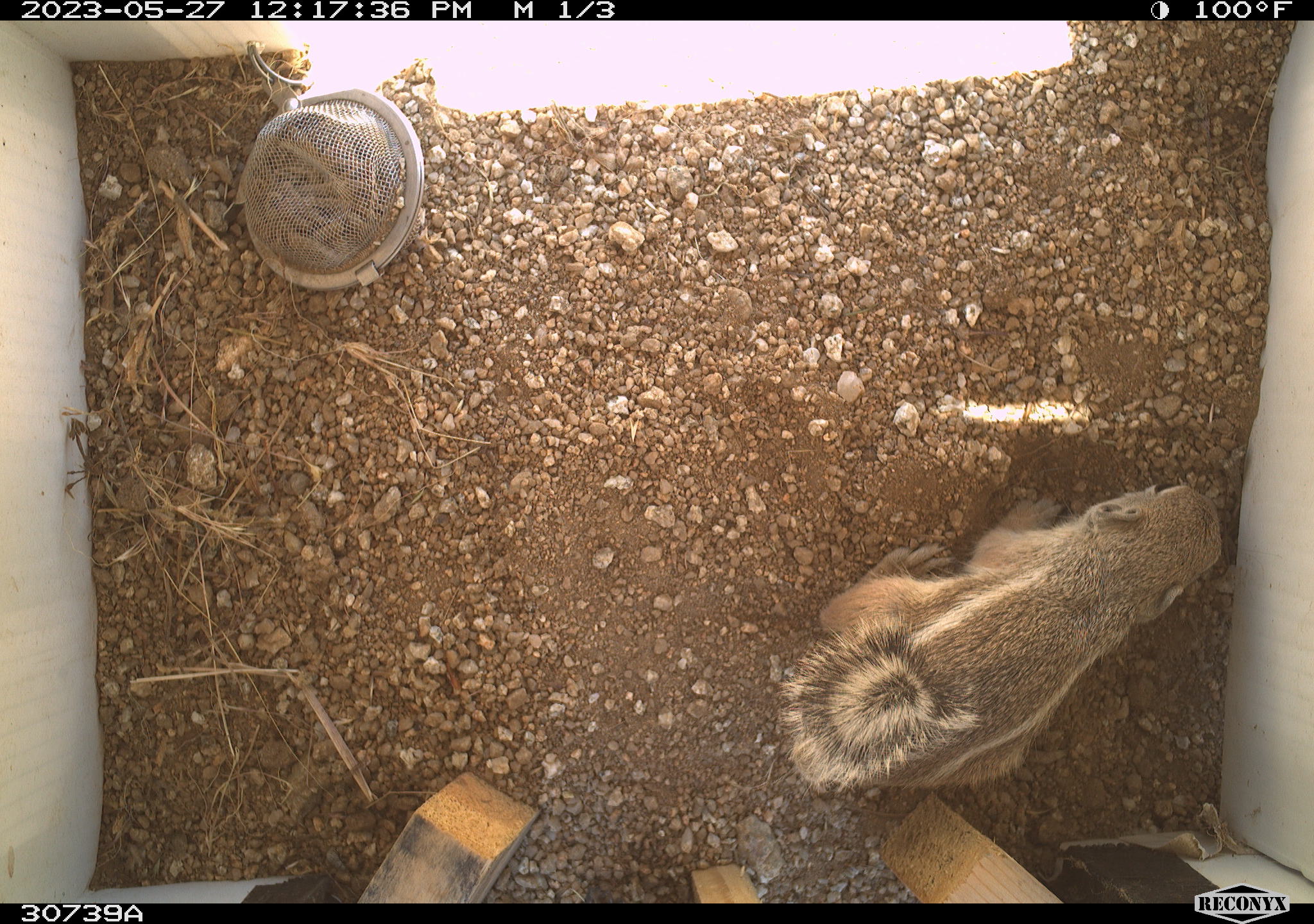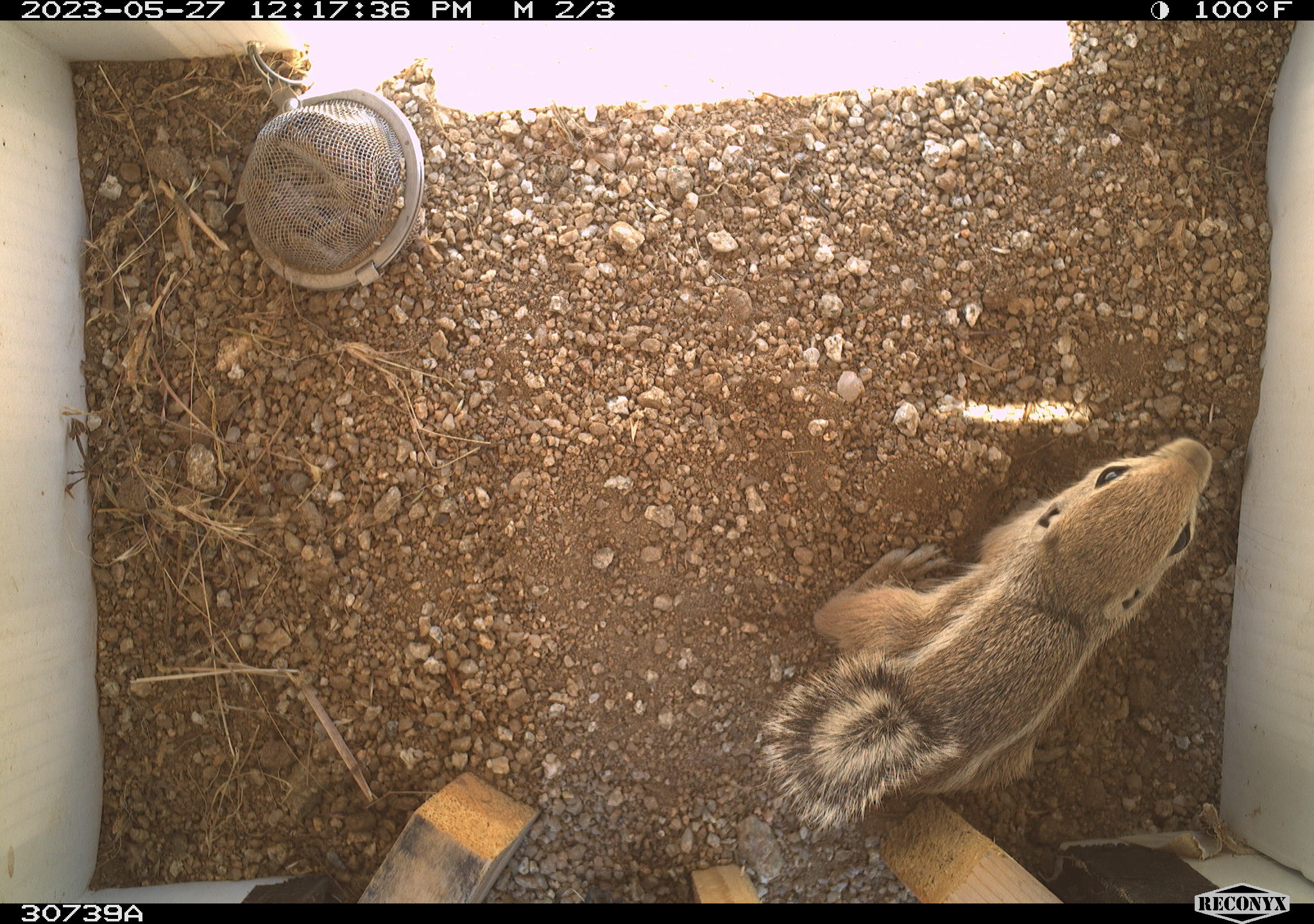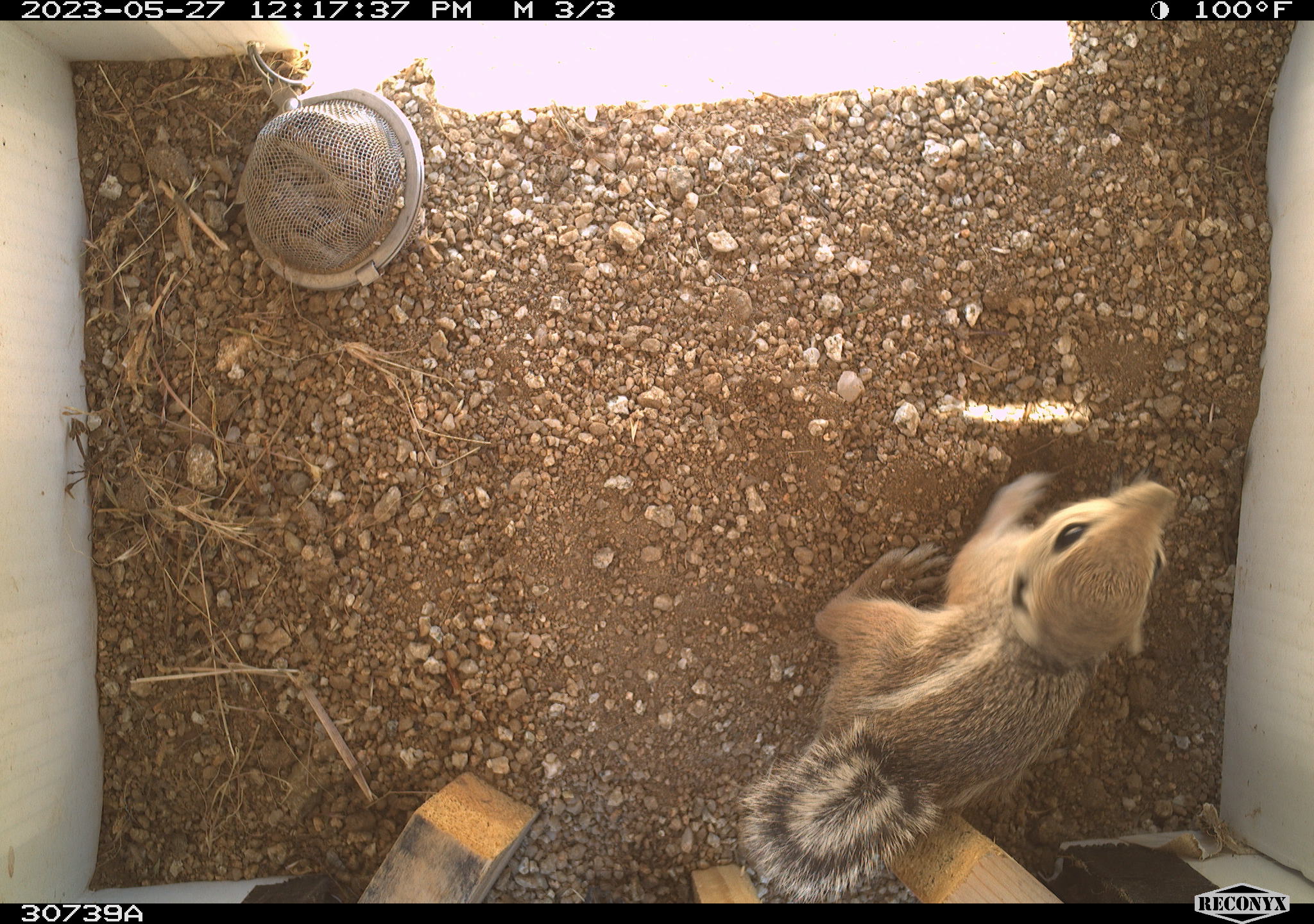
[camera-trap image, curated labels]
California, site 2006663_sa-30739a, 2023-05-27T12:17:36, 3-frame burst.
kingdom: Animalia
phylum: Chordata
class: Mammalia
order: Rodentia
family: Sciuridae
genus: Ammospermophilus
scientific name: Ammospermophilus leucurus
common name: white-tailed antelope squirrel